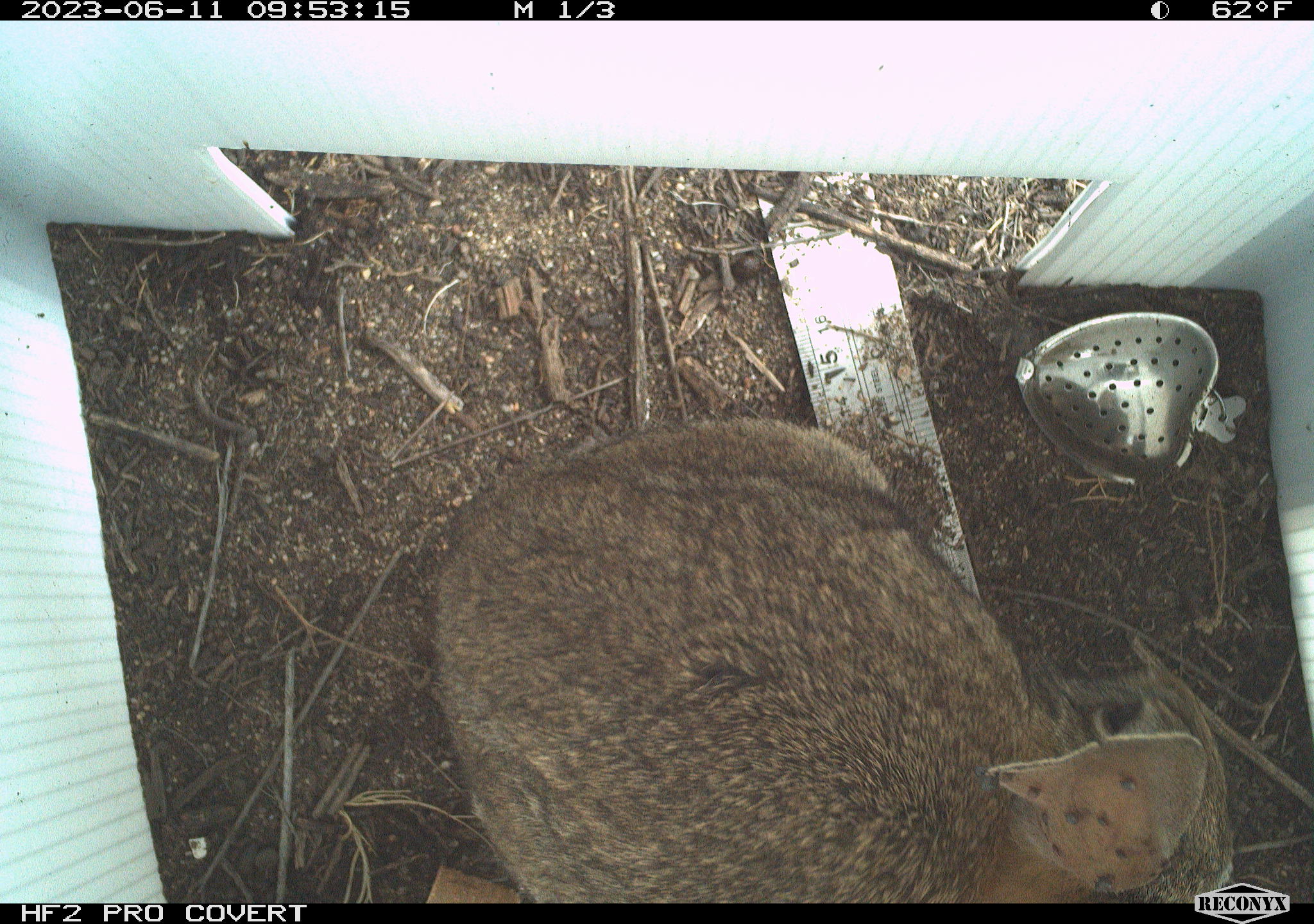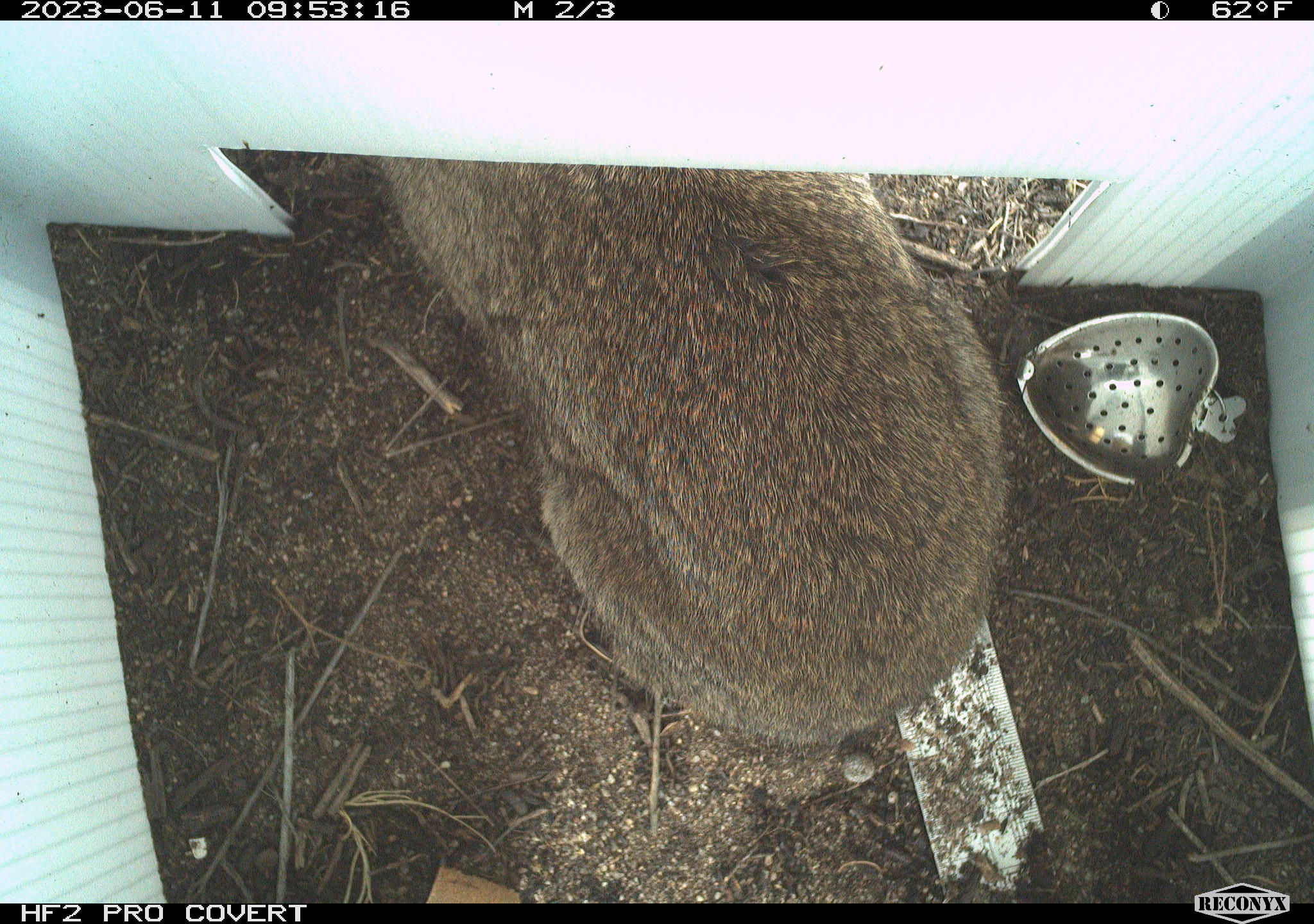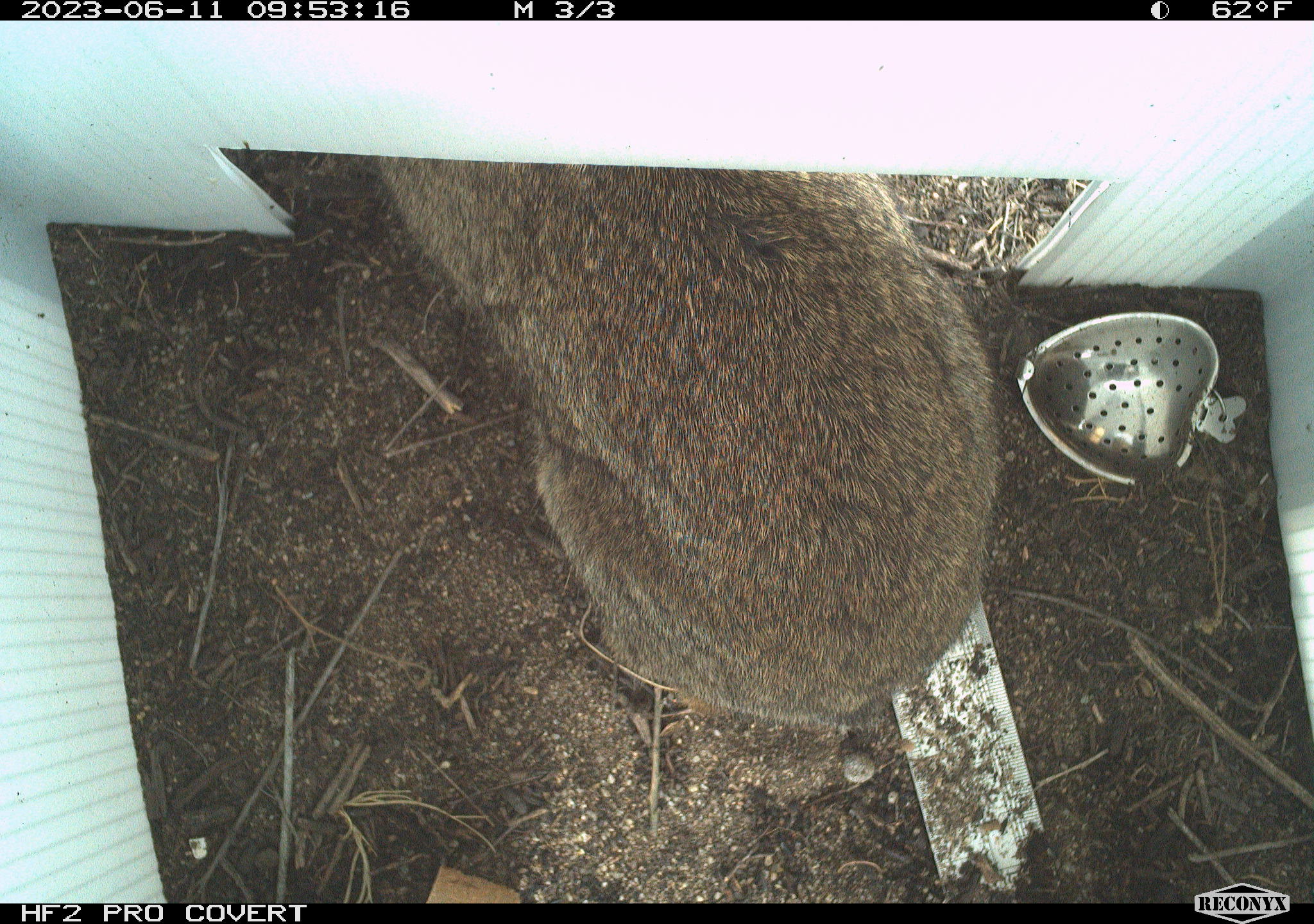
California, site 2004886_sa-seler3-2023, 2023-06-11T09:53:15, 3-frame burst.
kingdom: Animalia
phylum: Chordata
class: Mammalia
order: Lagomorpha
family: Leporidae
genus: Sylvilagus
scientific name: Sylvilagus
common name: cottontail rabbits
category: sylvilagus species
Sylvilagus species (cottontail rabbits) (Sylvilagus).